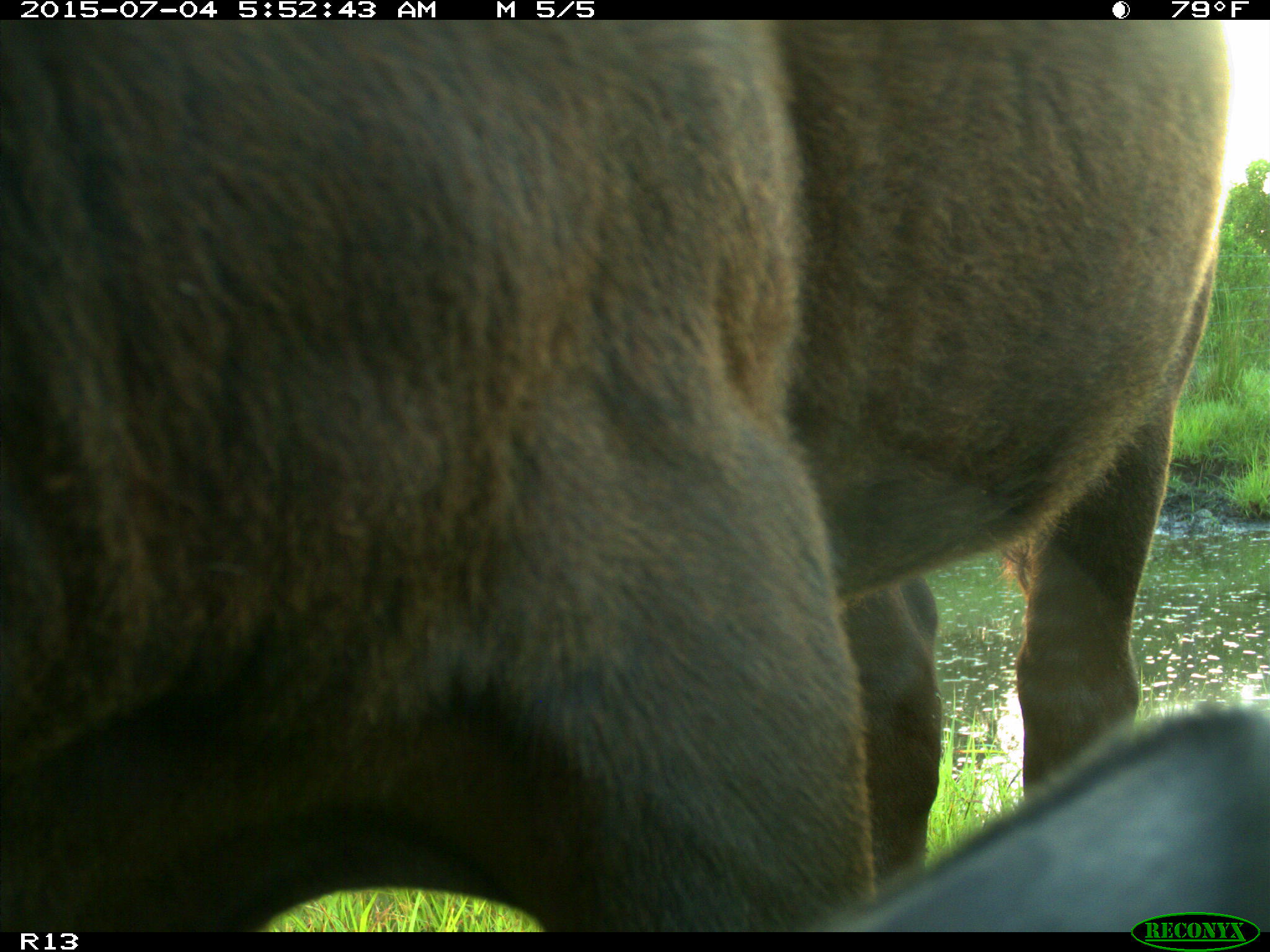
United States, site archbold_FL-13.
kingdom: Animalia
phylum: Chordata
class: Mammalia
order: Artiodactyla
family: Bovidae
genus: Bos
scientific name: Bos taurus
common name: domestic cow